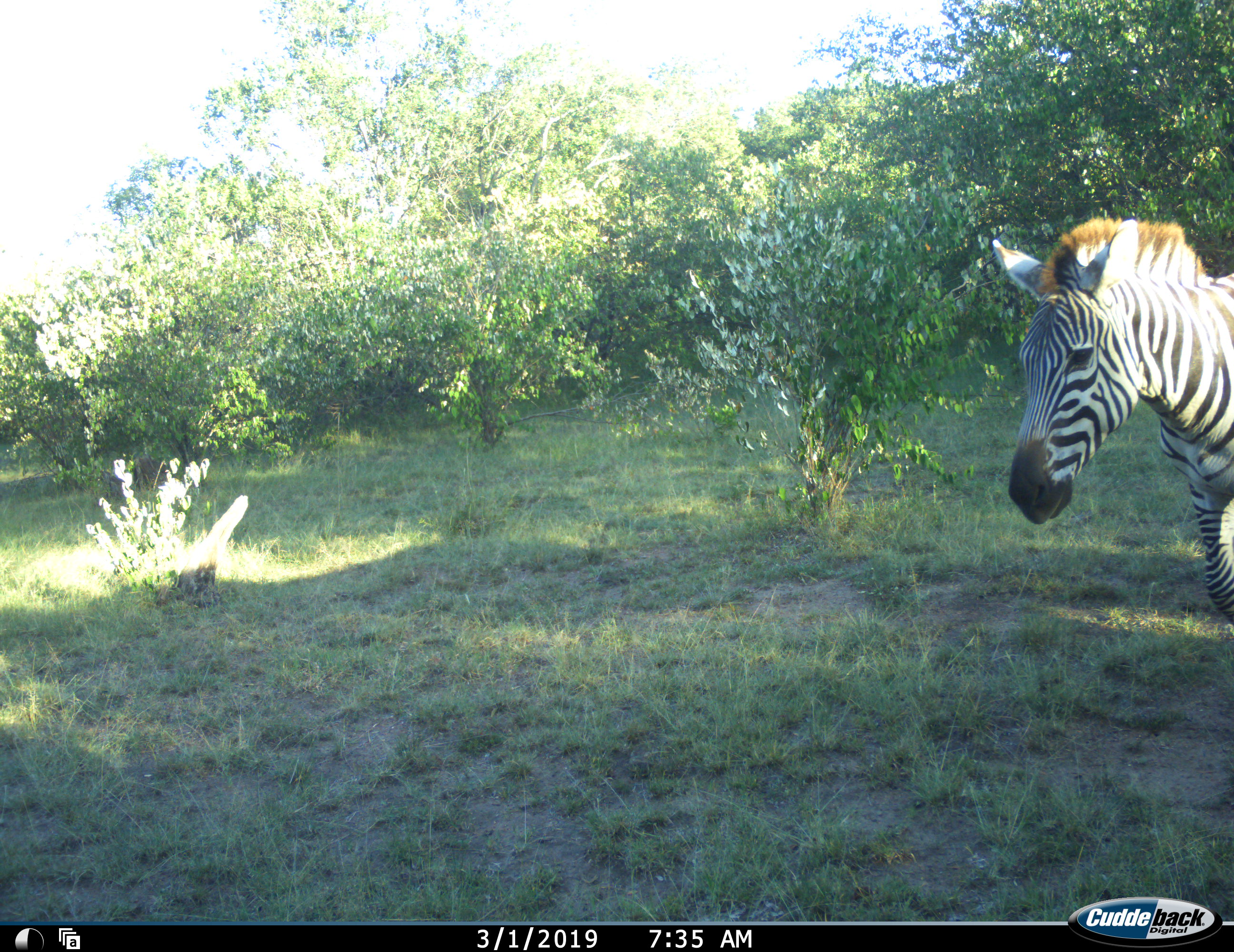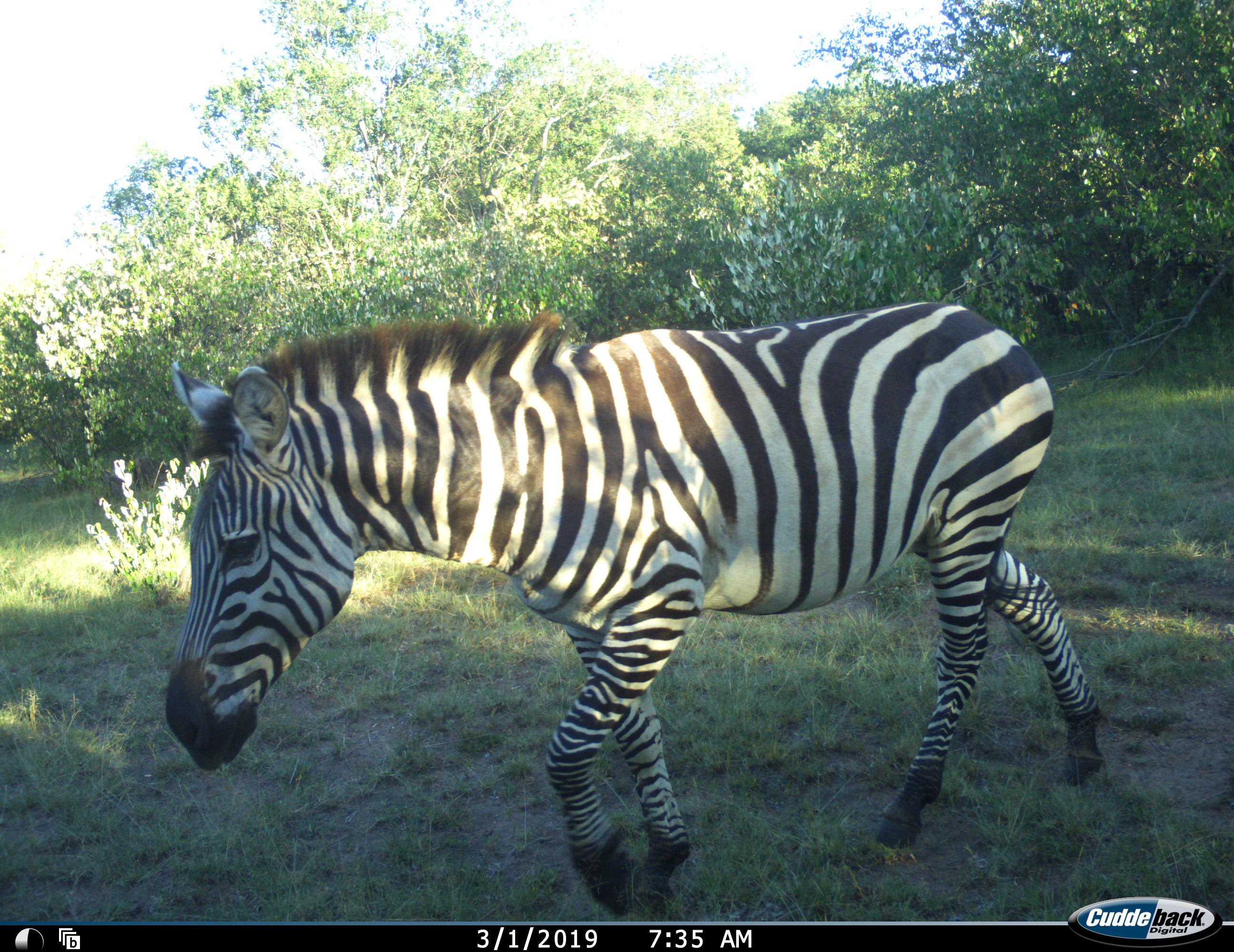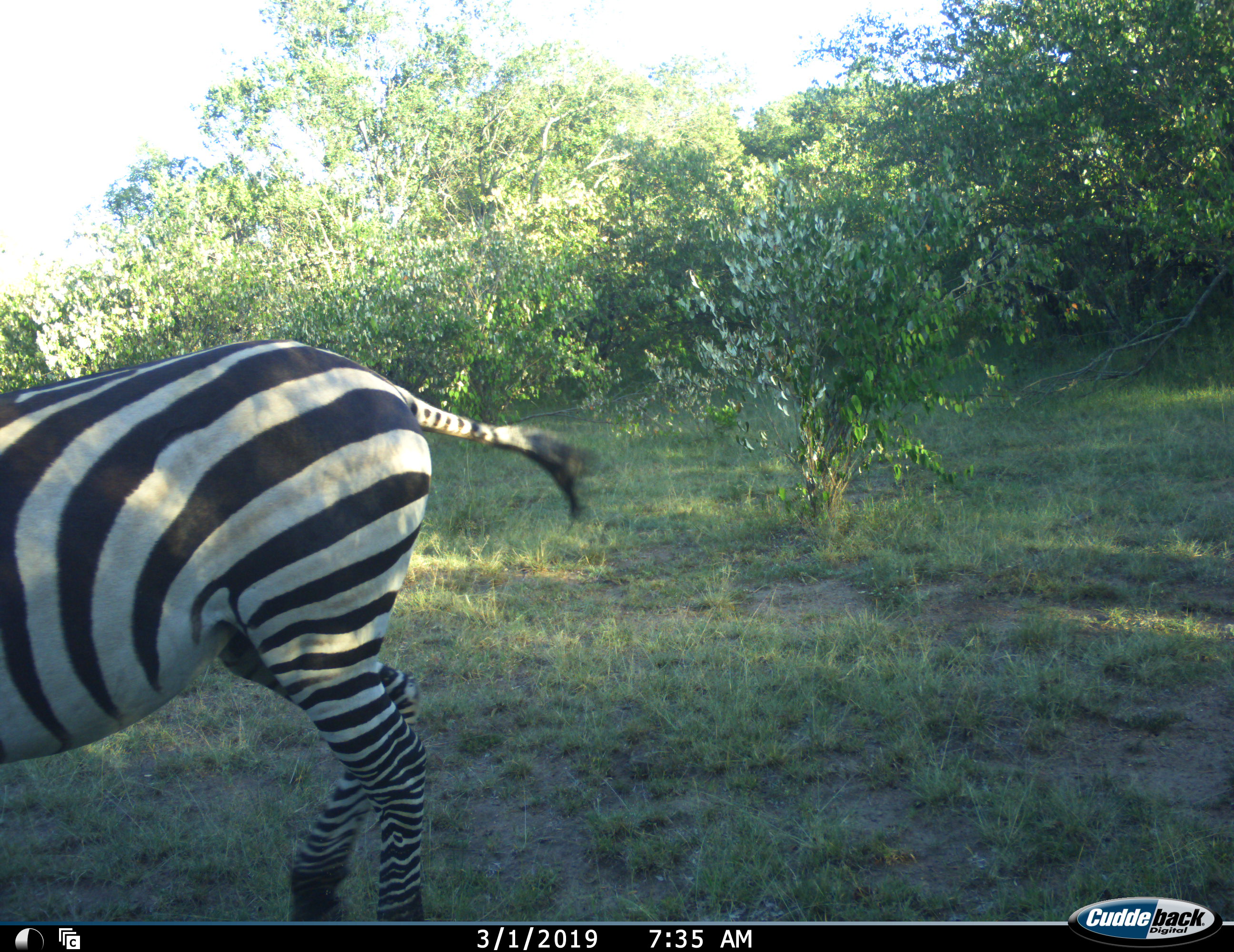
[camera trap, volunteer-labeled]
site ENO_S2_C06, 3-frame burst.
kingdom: Animalia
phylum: Chordata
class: Mammalia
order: Perissodactyla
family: Equidae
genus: Equus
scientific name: Equus quagga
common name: plains zebra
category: zebraplains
Zebraplains (plains zebra) (Equus quagga), count 1. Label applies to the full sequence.